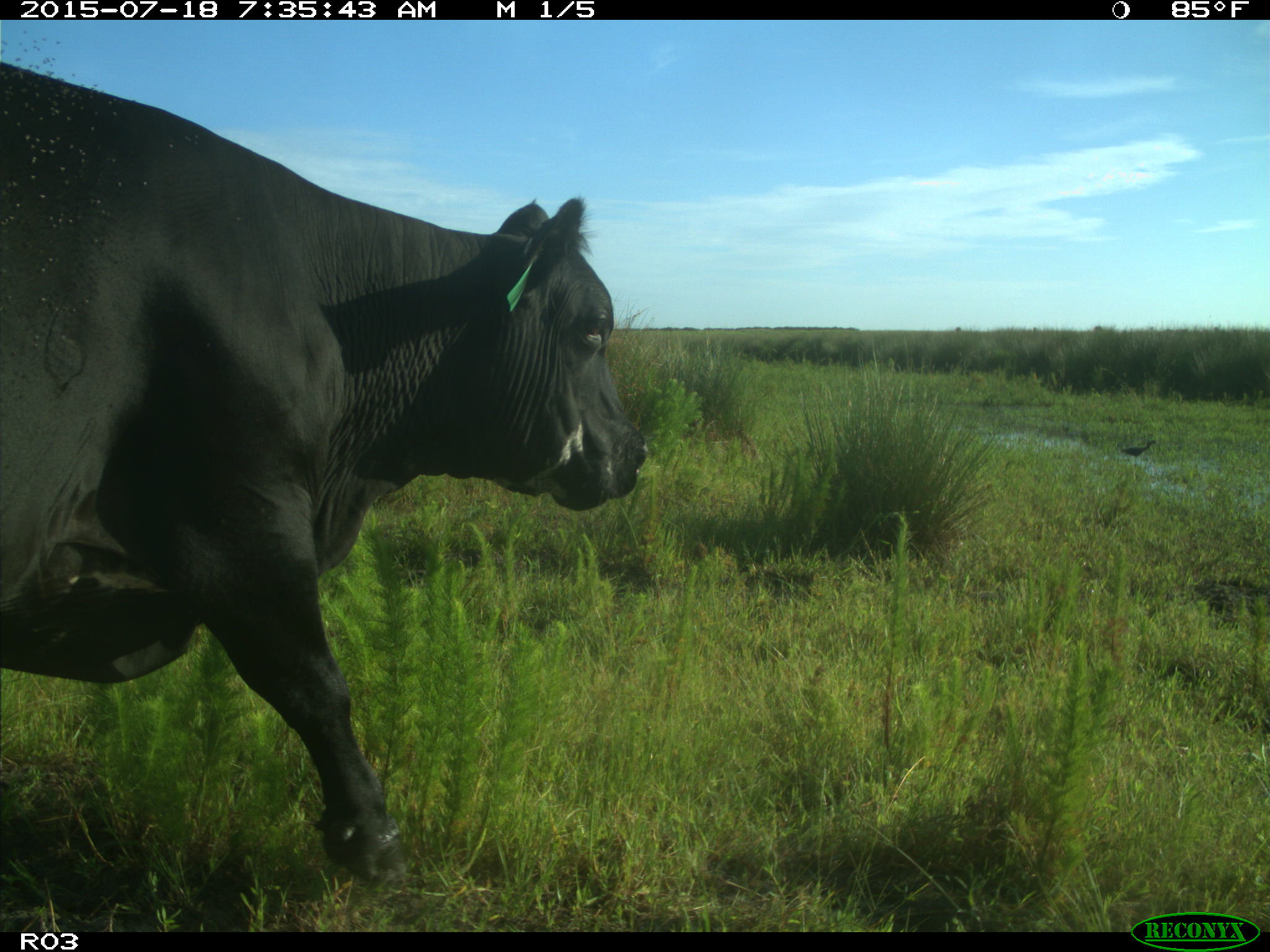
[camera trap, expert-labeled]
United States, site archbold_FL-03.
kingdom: Animalia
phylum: Chordata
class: Mammalia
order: Artiodactyla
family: Bovidae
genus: Bos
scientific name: Bos taurus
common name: domestic cow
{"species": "Bos taurus (domestic cow)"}